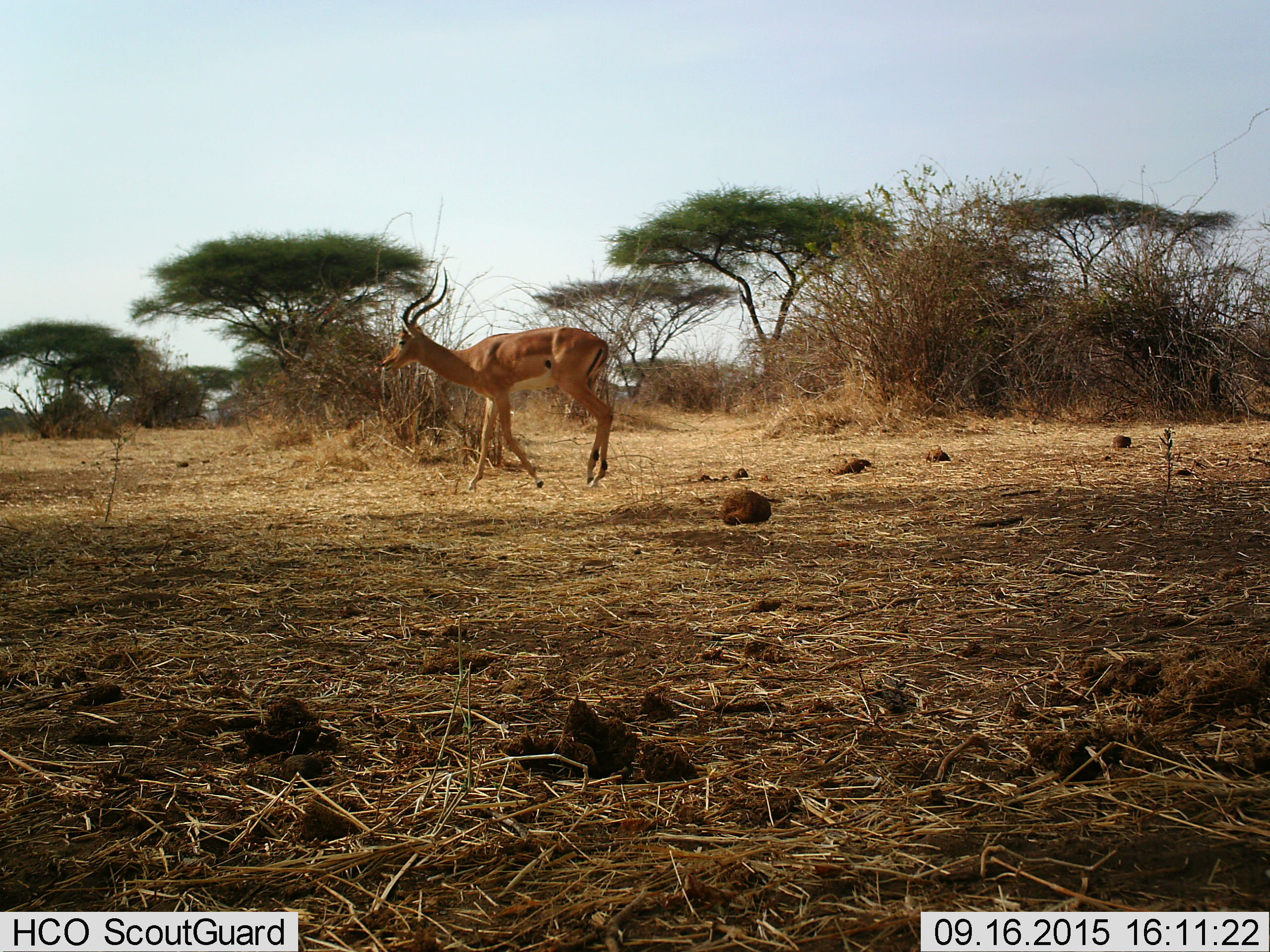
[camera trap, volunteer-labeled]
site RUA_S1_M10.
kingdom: Animalia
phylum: Chordata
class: Mammalia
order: Artiodactyla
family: Bovidae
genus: Aepyceros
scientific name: Aepyceros melampus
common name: impala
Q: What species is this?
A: Impala (Aepyceros melampus).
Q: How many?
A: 1.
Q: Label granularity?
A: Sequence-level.